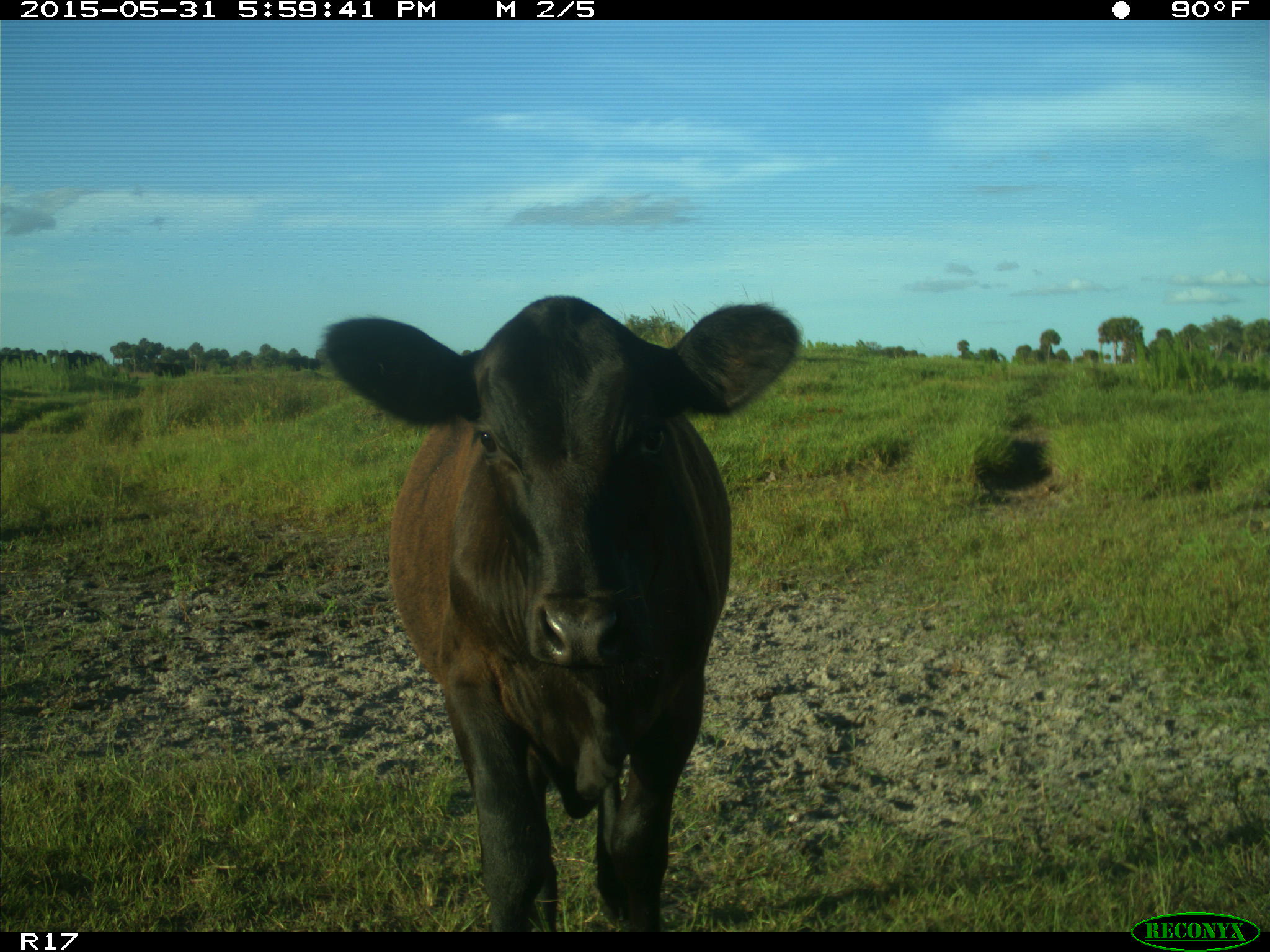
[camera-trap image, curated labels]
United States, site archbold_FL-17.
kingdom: Animalia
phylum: Chordata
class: Mammalia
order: Artiodactyla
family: Bovidae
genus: Bos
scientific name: Bos taurus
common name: domestic cow